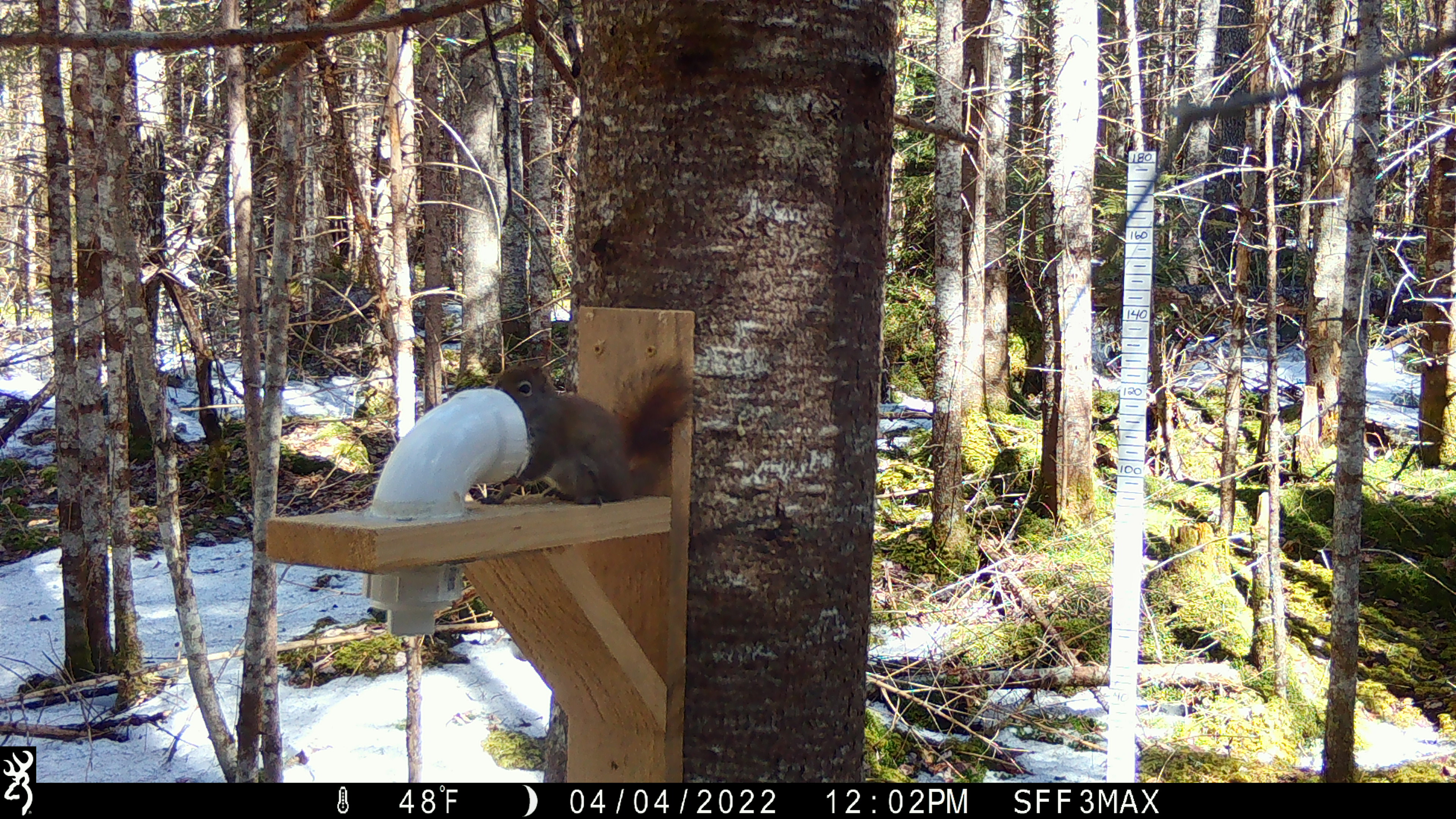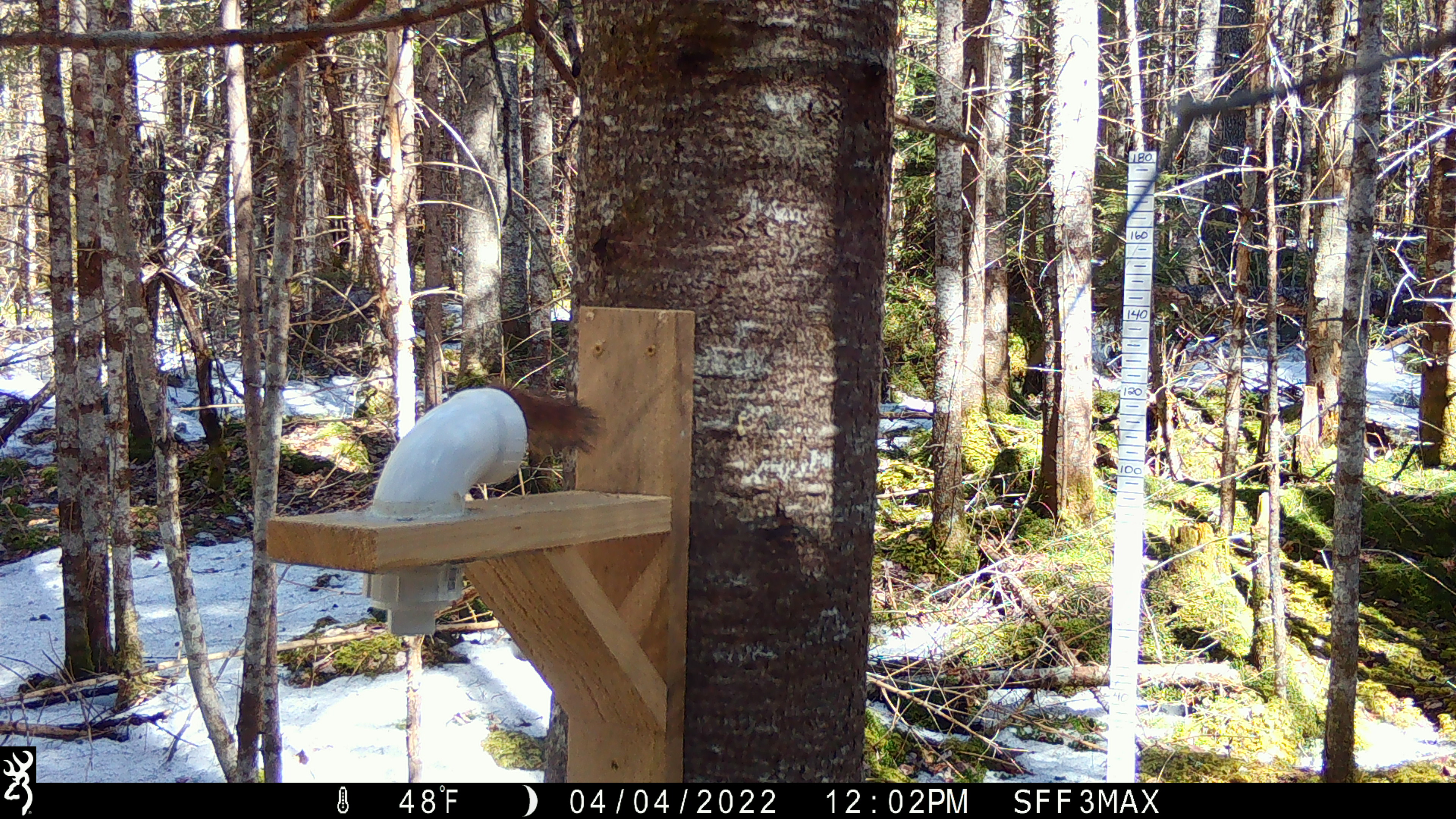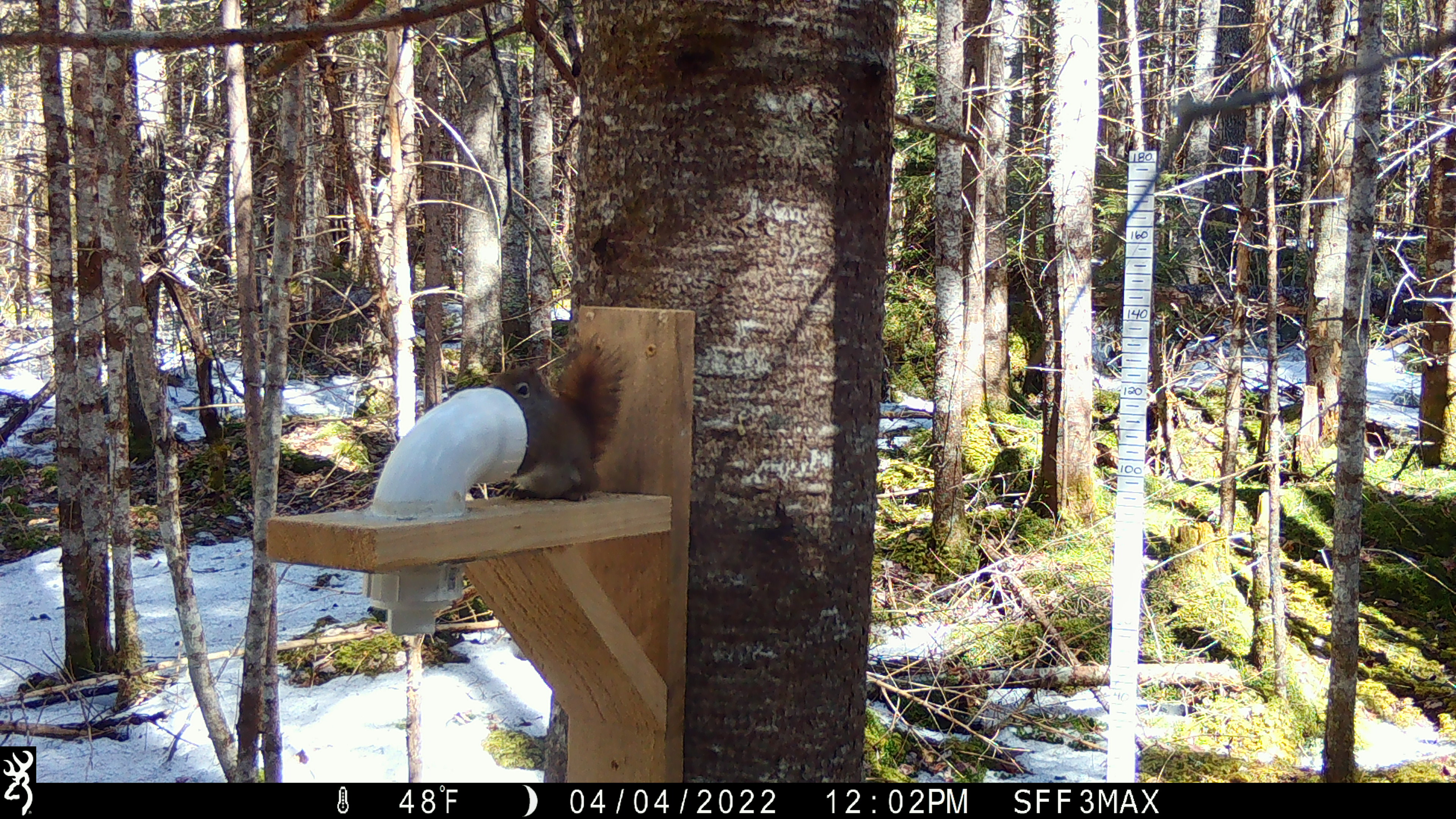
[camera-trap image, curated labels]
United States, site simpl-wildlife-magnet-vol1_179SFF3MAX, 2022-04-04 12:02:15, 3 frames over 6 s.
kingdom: Animalia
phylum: Chordata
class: Mammalia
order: Rodentia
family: Sciuridae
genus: Tamiasciurus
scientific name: Tamiasciurus hudsonicus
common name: red squirrel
Red squirrel (Tamiasciurus hudsonicus).